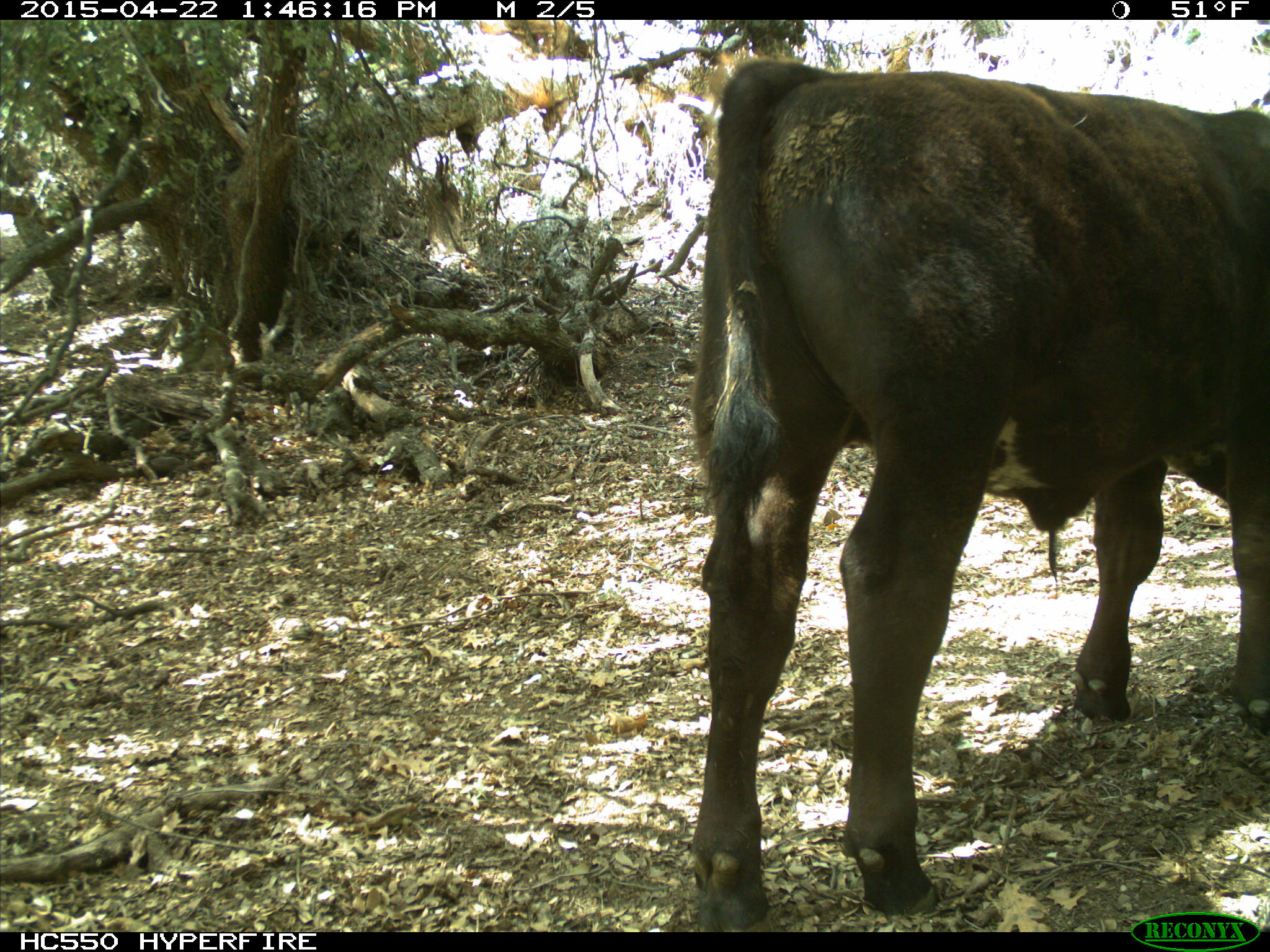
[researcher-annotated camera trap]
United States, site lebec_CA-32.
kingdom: Animalia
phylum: Chordata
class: Mammalia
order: Artiodactyla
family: Bovidae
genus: Bos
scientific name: Bos taurus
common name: domestic cow